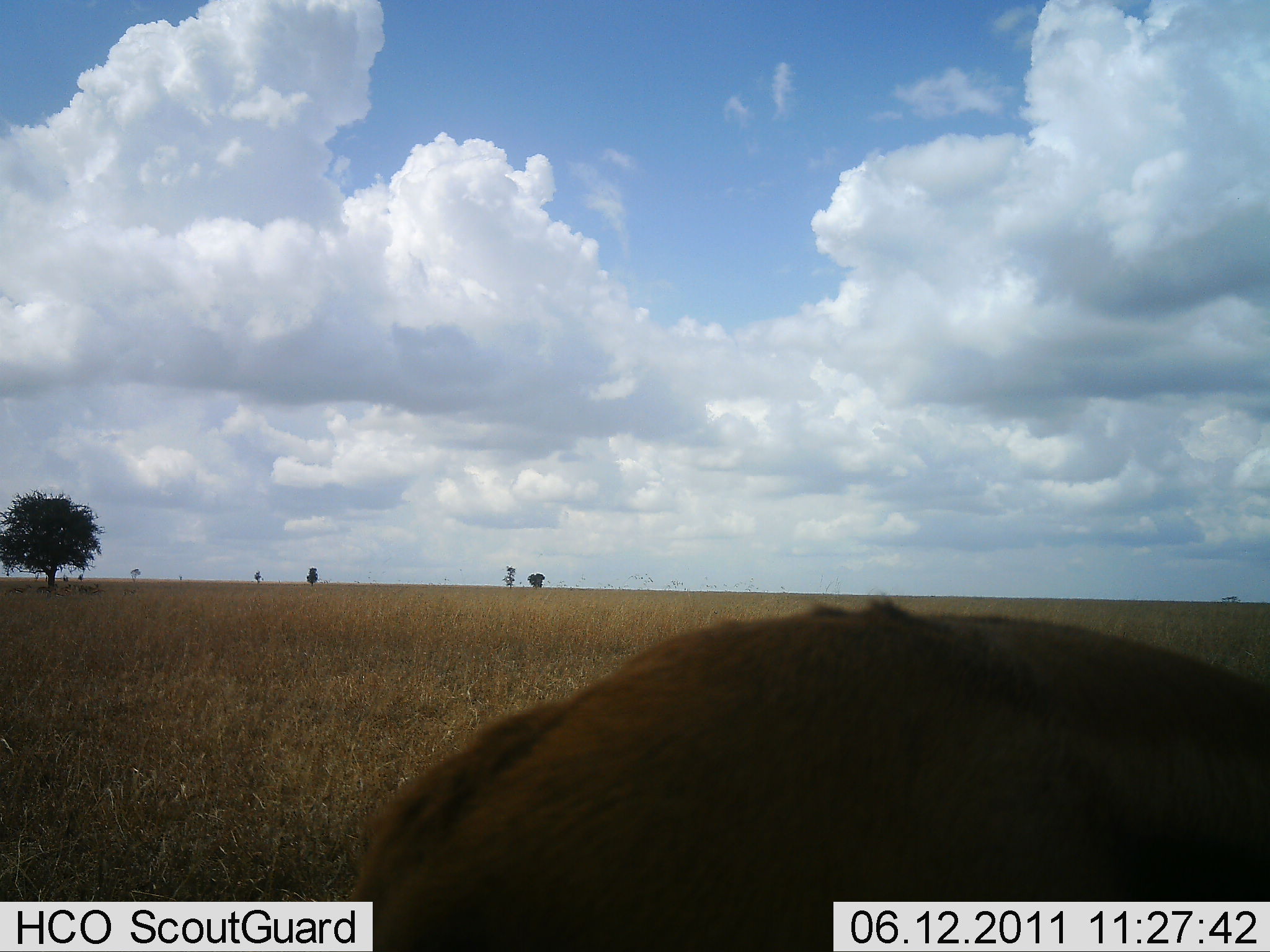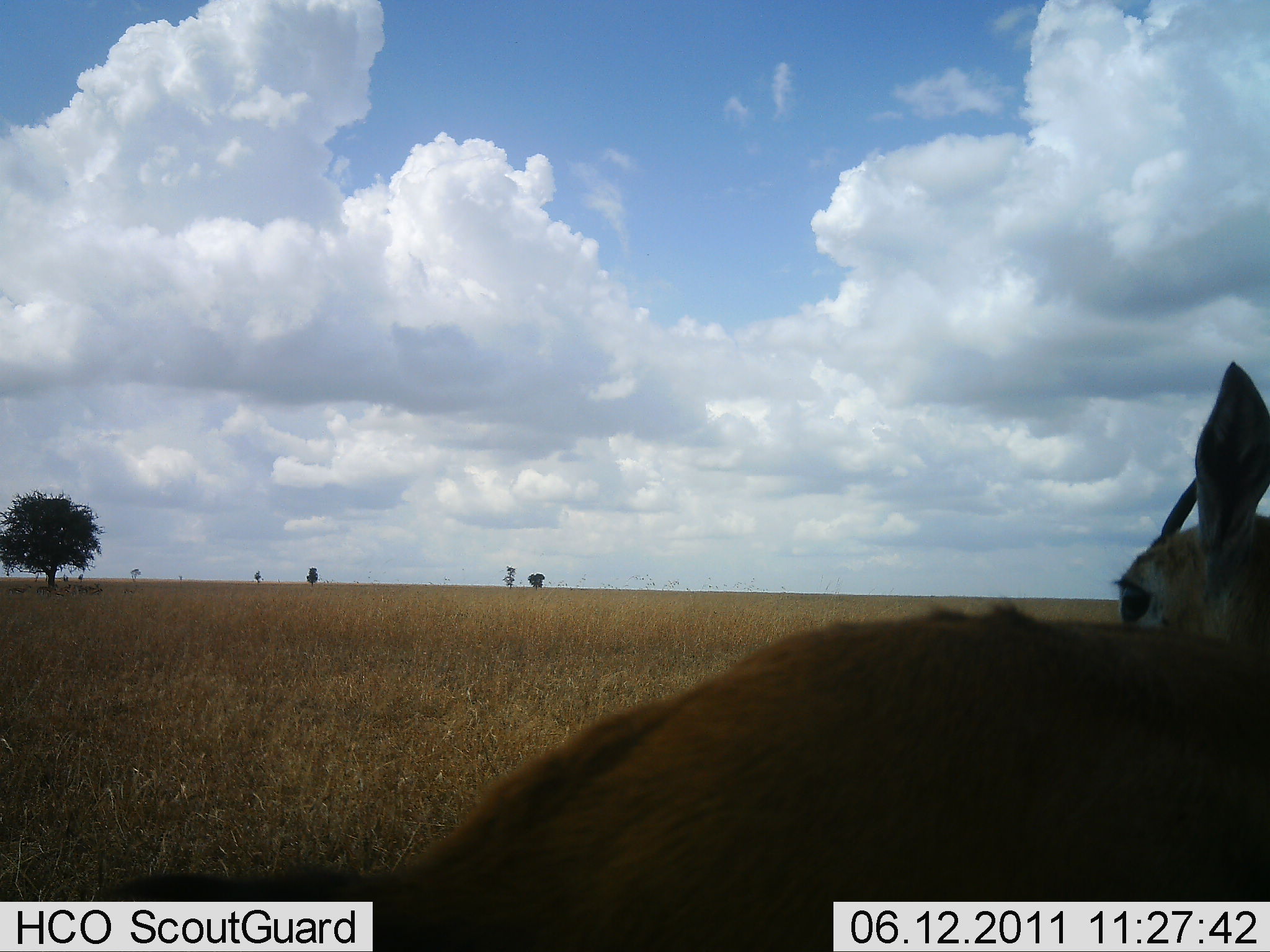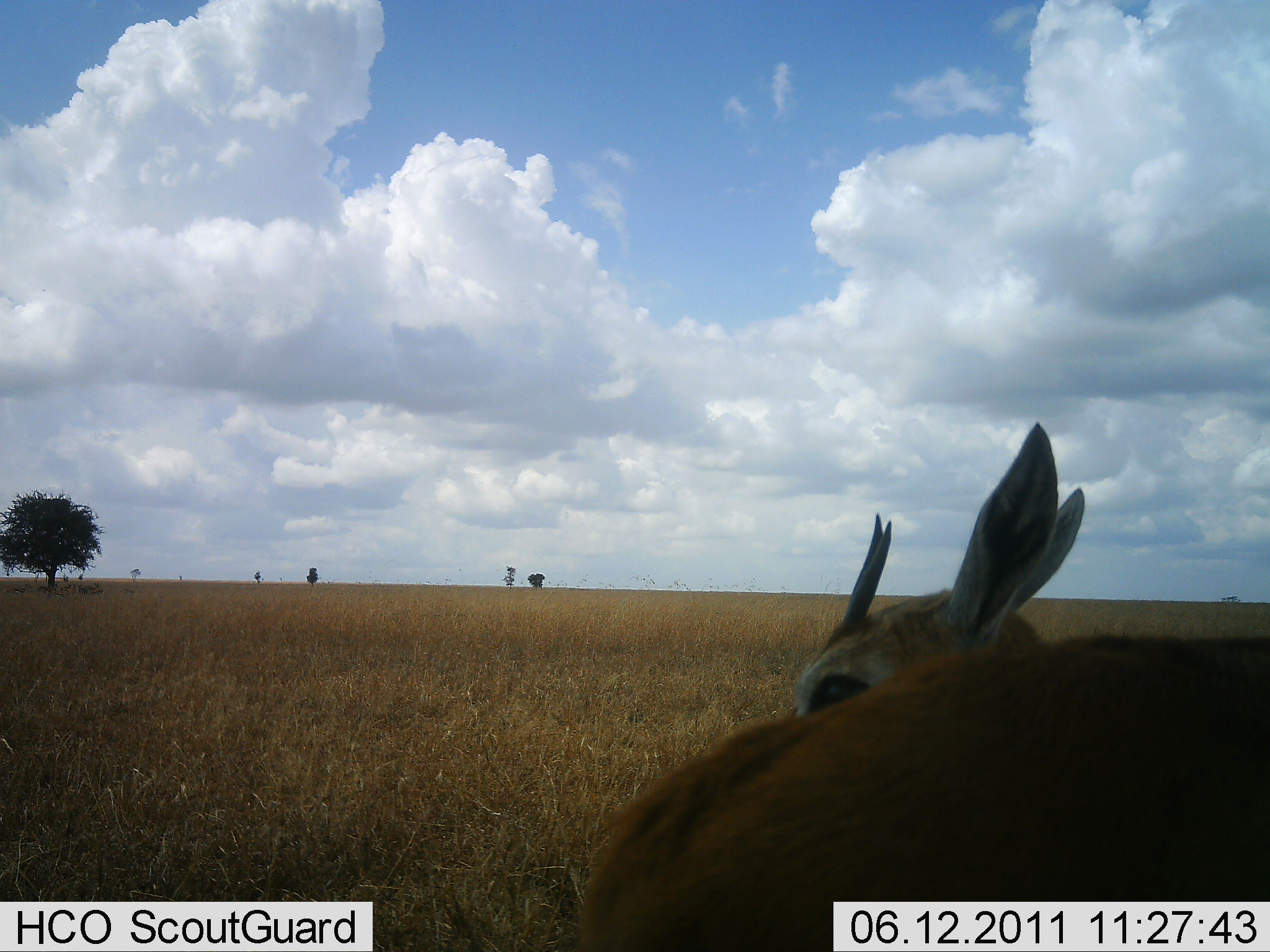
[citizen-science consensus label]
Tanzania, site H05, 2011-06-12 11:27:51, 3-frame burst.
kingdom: Animalia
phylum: Chordata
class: Mammalia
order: Artiodactyla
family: Bovidae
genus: Eudorcas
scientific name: Eudorcas thomsonii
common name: thomson's gazelle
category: gazellethomsons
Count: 1.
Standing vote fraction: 62%.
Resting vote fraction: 23%.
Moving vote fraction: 15%.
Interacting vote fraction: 0%.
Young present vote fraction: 8%.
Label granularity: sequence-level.